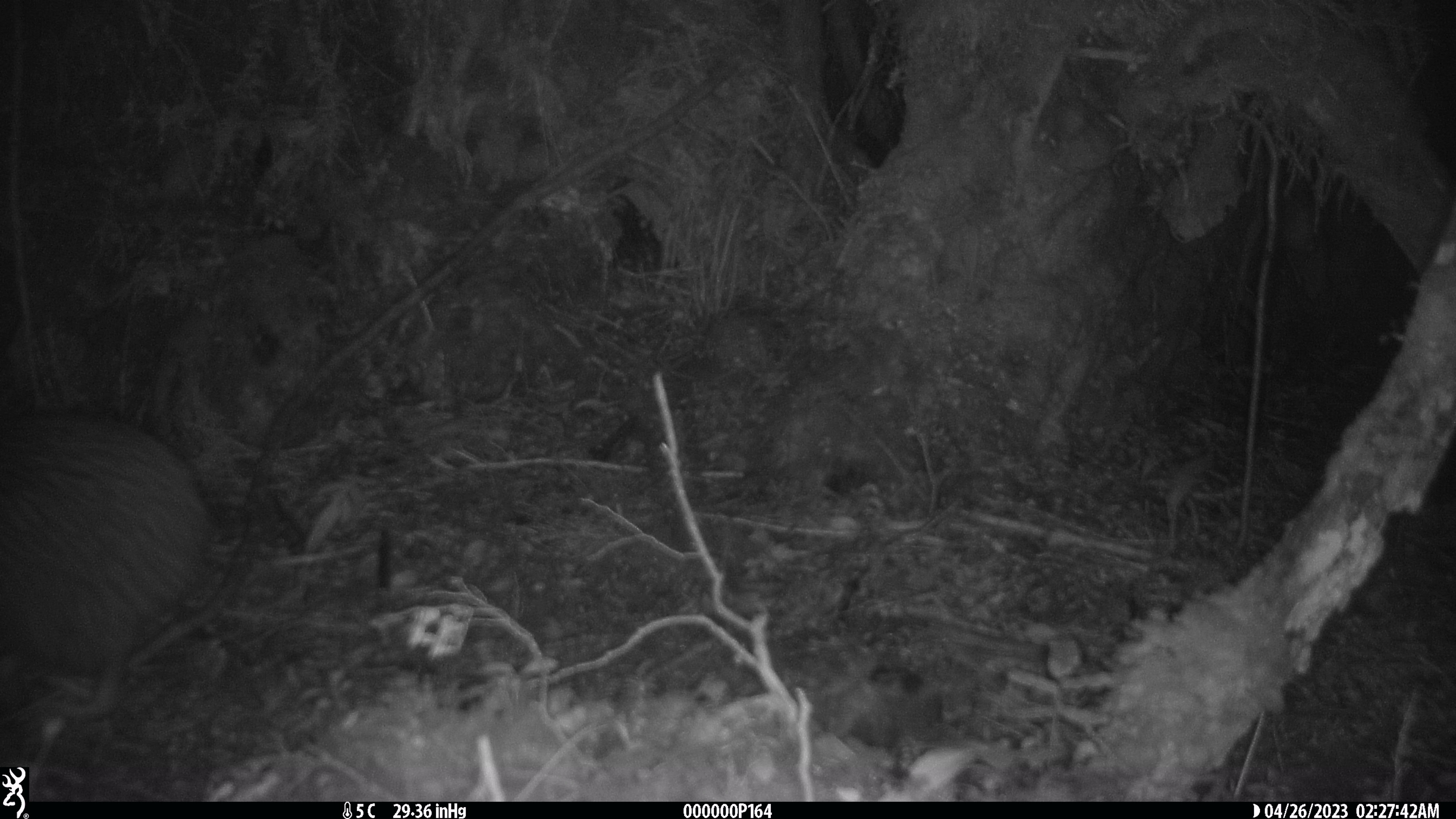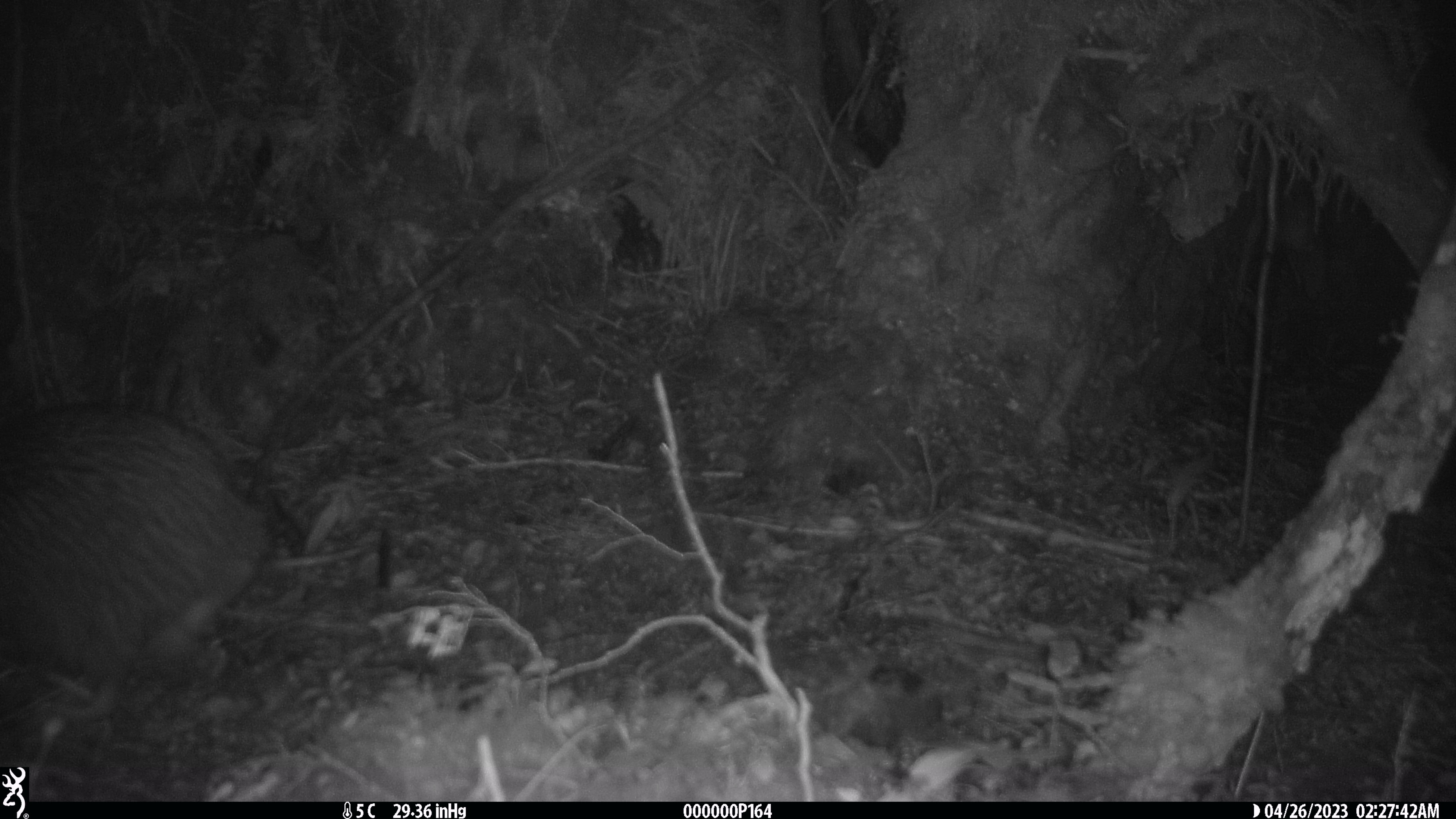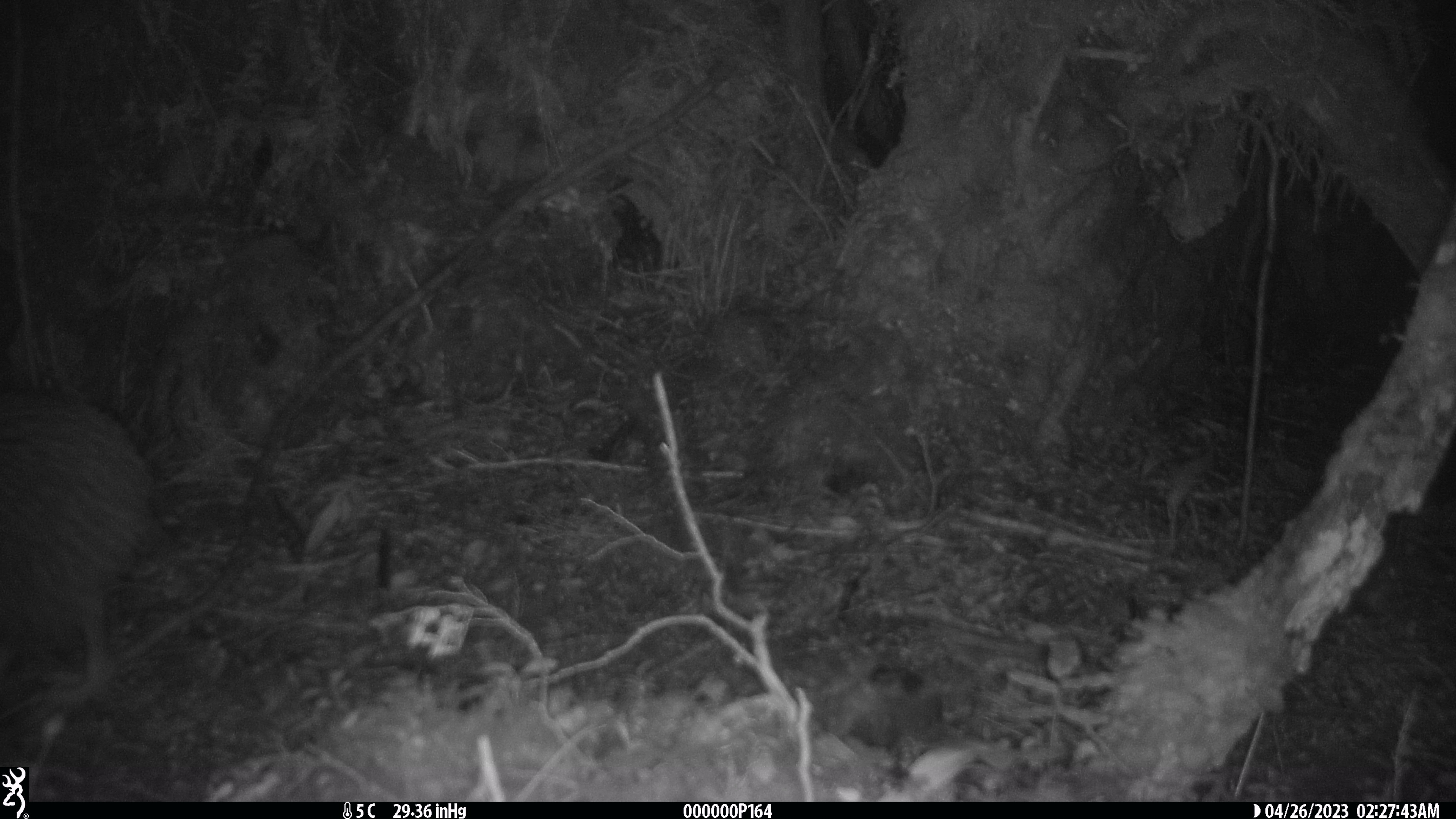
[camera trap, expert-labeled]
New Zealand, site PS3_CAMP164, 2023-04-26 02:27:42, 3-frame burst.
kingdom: Animalia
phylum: Chordata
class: Aves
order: Apterygiformes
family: Apterygidae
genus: Apteryx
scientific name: Apteryx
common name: kiwi